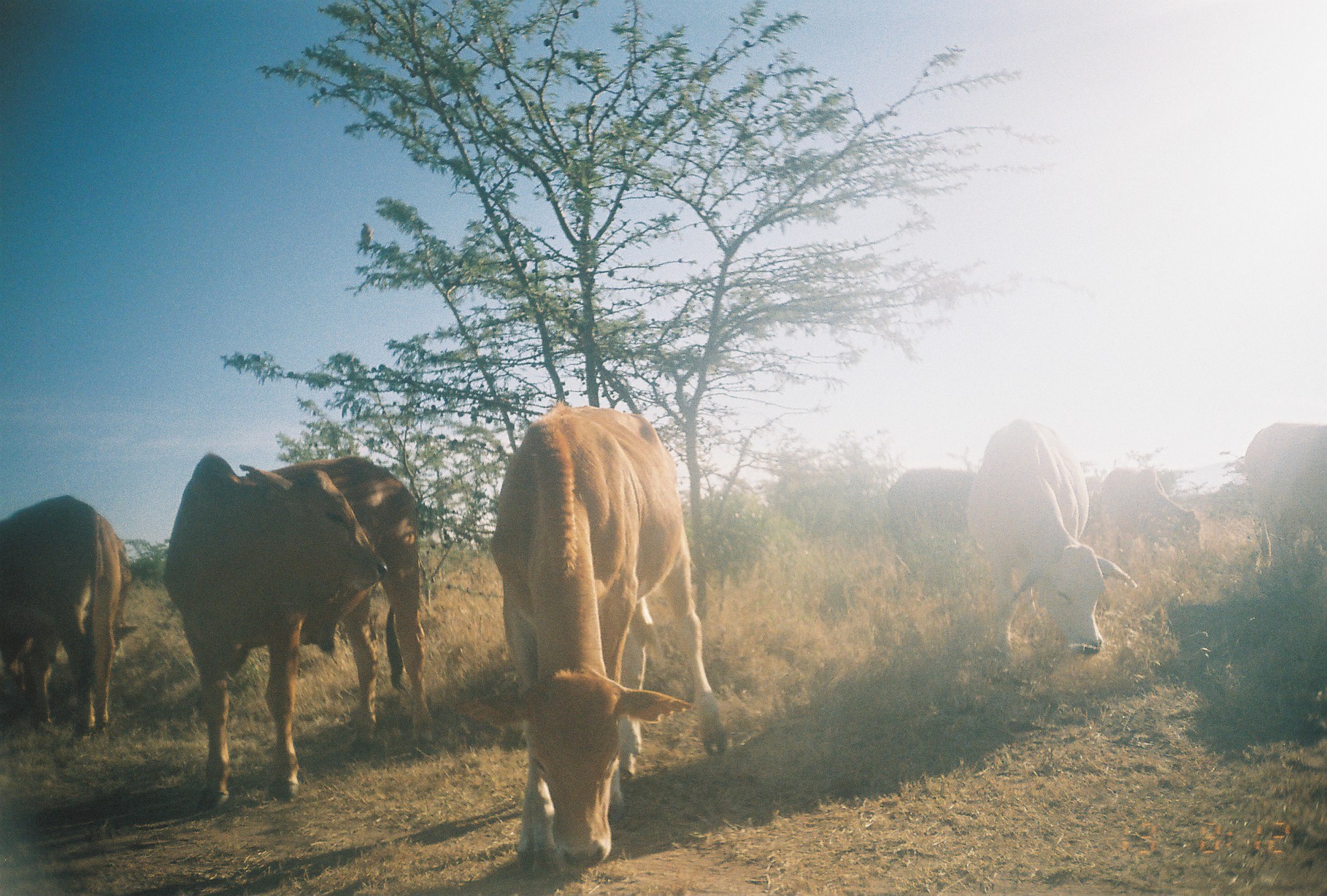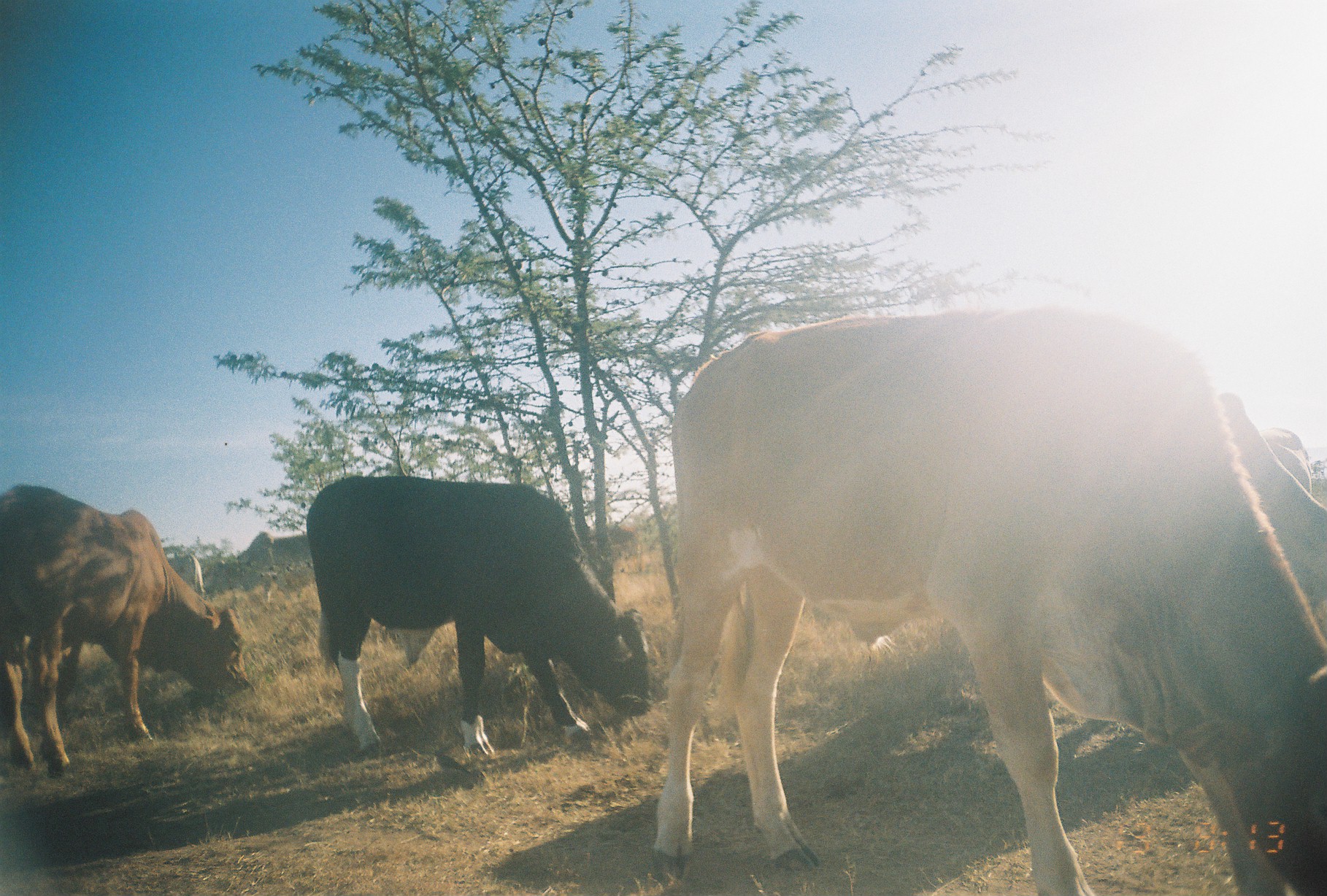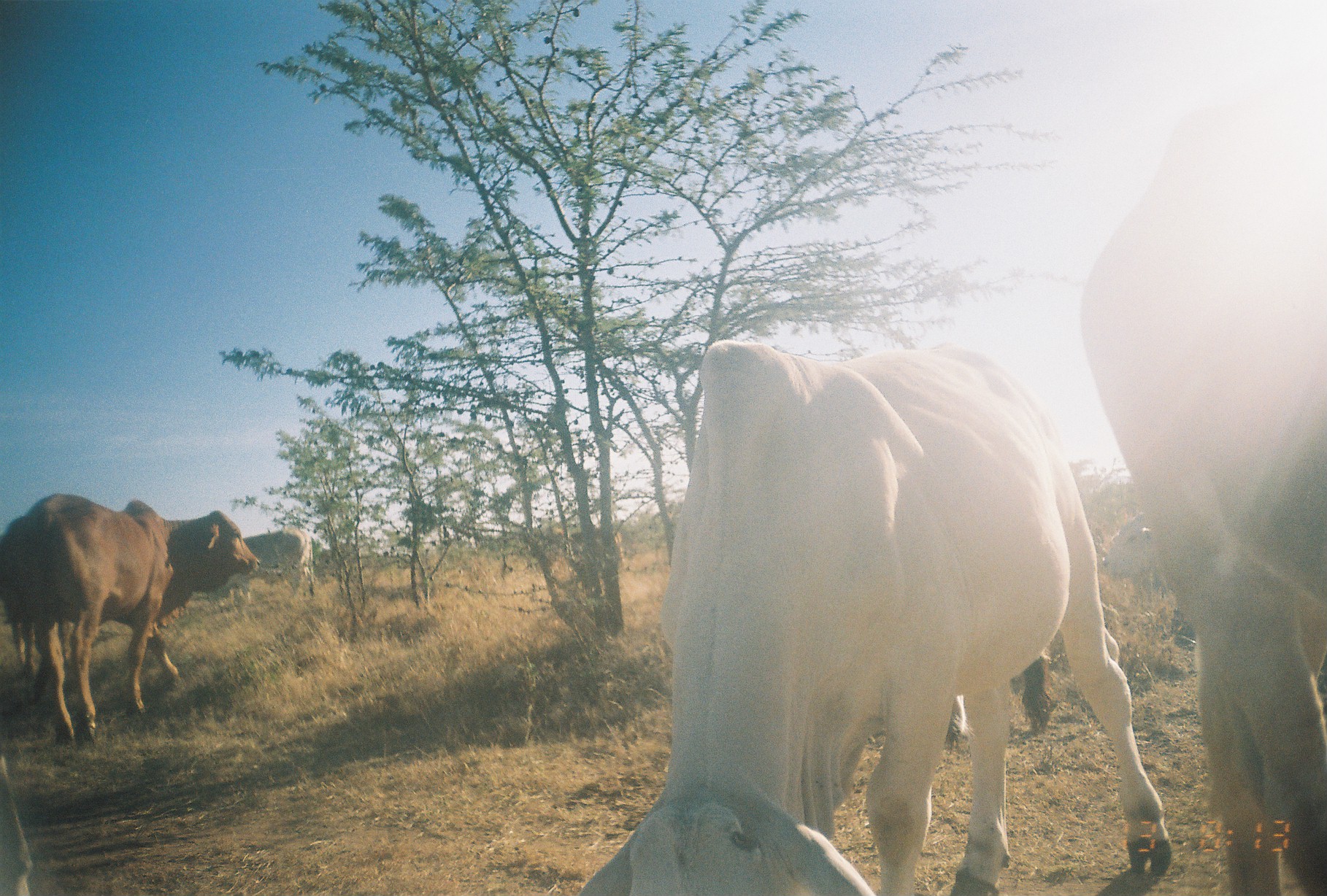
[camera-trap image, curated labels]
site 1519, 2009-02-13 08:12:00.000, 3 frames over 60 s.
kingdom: Animalia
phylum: Chordata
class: Mammalia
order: Artiodactyla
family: Bovidae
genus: Bos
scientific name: Bos taurus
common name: domestic cattle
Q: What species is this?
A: Bos taurus (domestic cattle).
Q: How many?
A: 7.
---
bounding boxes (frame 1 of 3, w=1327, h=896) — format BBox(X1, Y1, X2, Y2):
bos taurus: BBox(488, 399, 727, 884); BBox(161, 450, 433, 819); BBox(961, 413, 1137, 658); BBox(0, 495, 139, 742); BBox(882, 466, 995, 597); BBox(1242, 420, 1327, 586); BBox(1089, 466, 1203, 571)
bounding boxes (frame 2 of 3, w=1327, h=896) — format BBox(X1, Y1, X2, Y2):
bos taurus: BBox(647, 301, 1327, 896); BBox(305, 473, 671, 760); BBox(0, 484, 253, 780); BBox(1209, 386, 1327, 632); BBox(225, 527, 315, 598); BBox(1256, 423, 1314, 496); BBox(164, 550, 201, 593)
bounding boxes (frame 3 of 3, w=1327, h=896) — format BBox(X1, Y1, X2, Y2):
bos taurus: BBox(569, 335, 1180, 896); BBox(1075, 100, 1327, 896); BBox(0, 491, 262, 747); BBox(206, 524, 314, 602); BBox(1094, 513, 1180, 593)